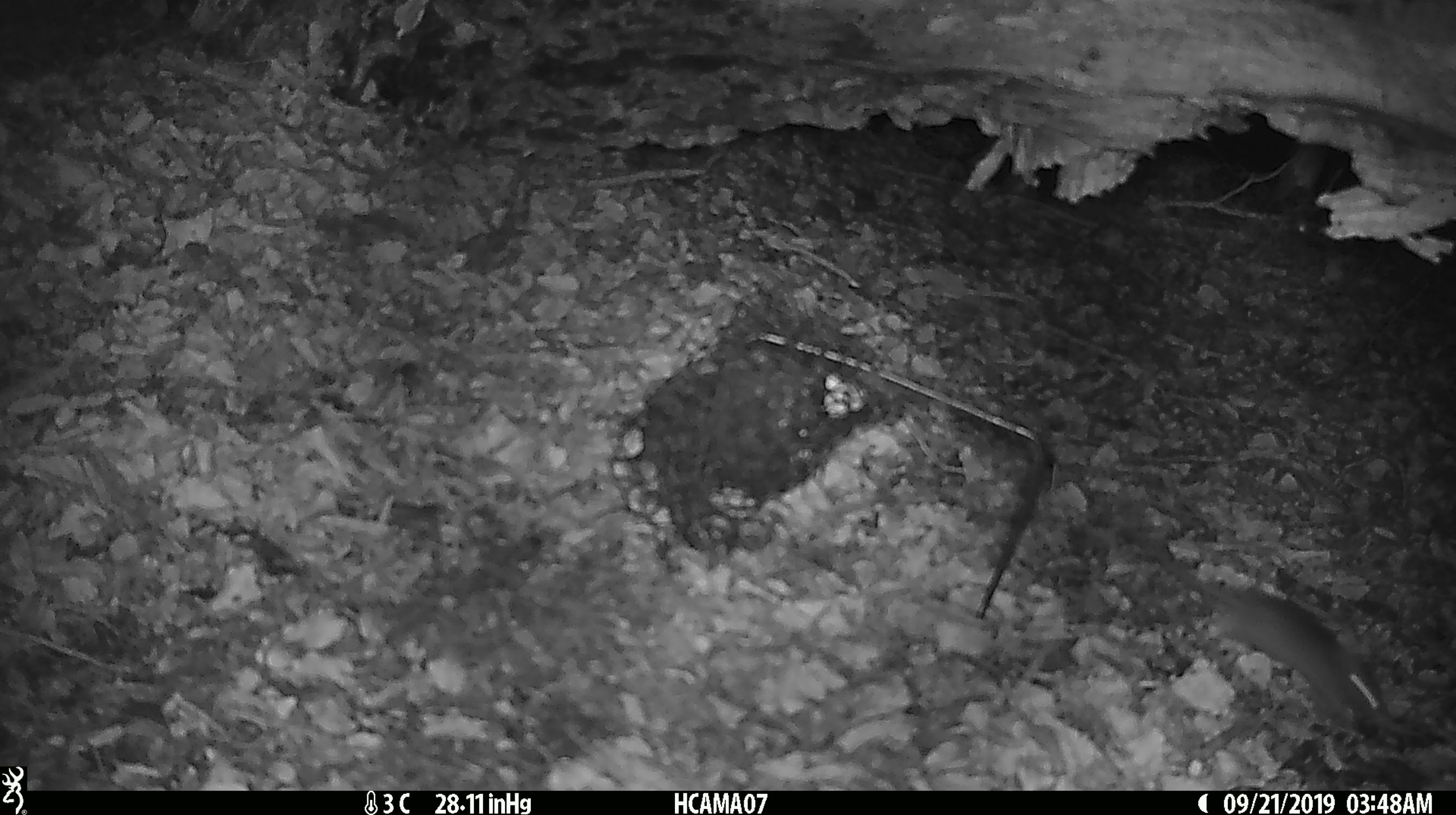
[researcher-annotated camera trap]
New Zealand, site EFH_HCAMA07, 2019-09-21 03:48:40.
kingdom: Animalia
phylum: Chordata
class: Mammalia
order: Rodentia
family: Muridae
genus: Mus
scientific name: Mus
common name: mouse